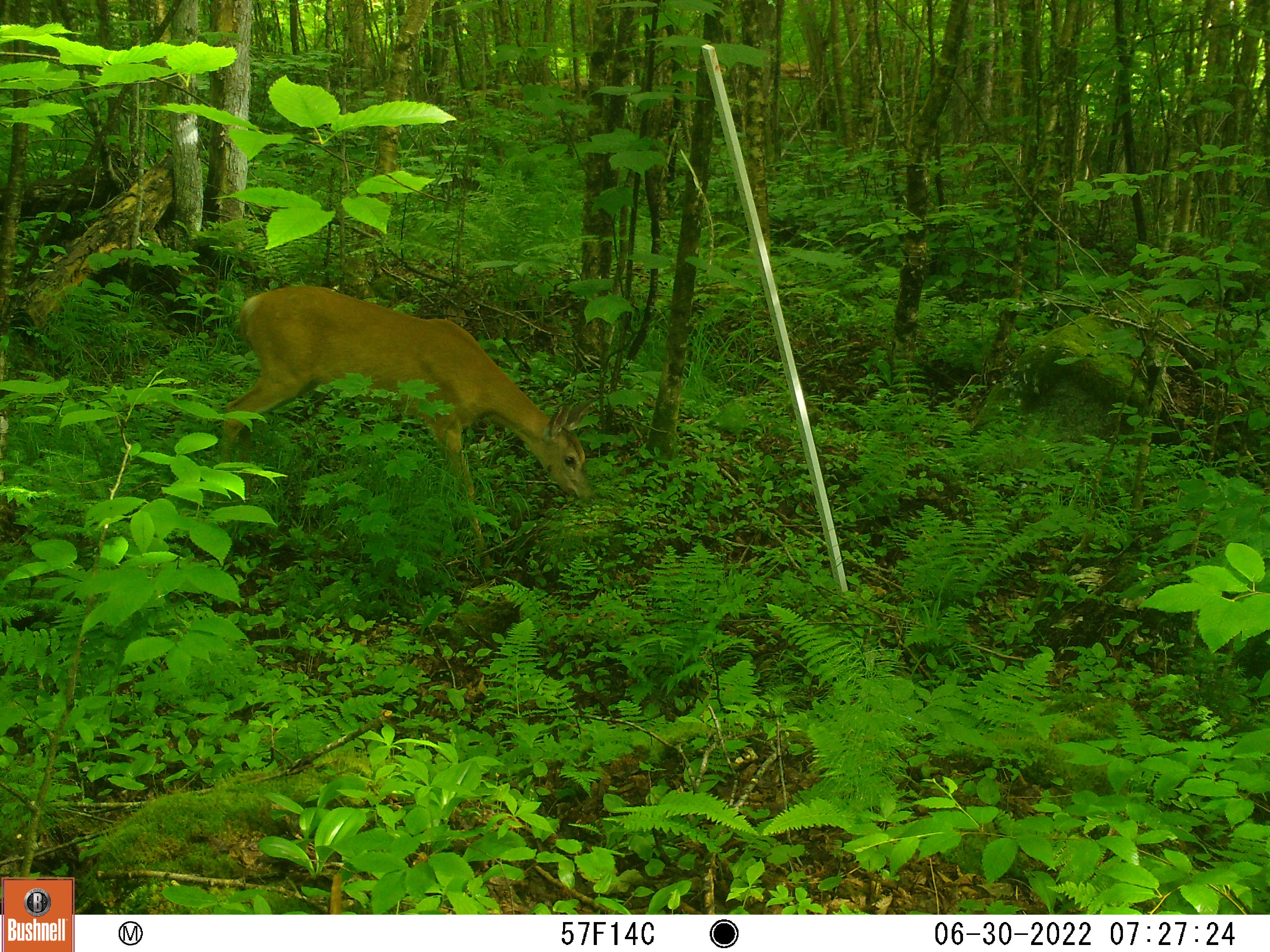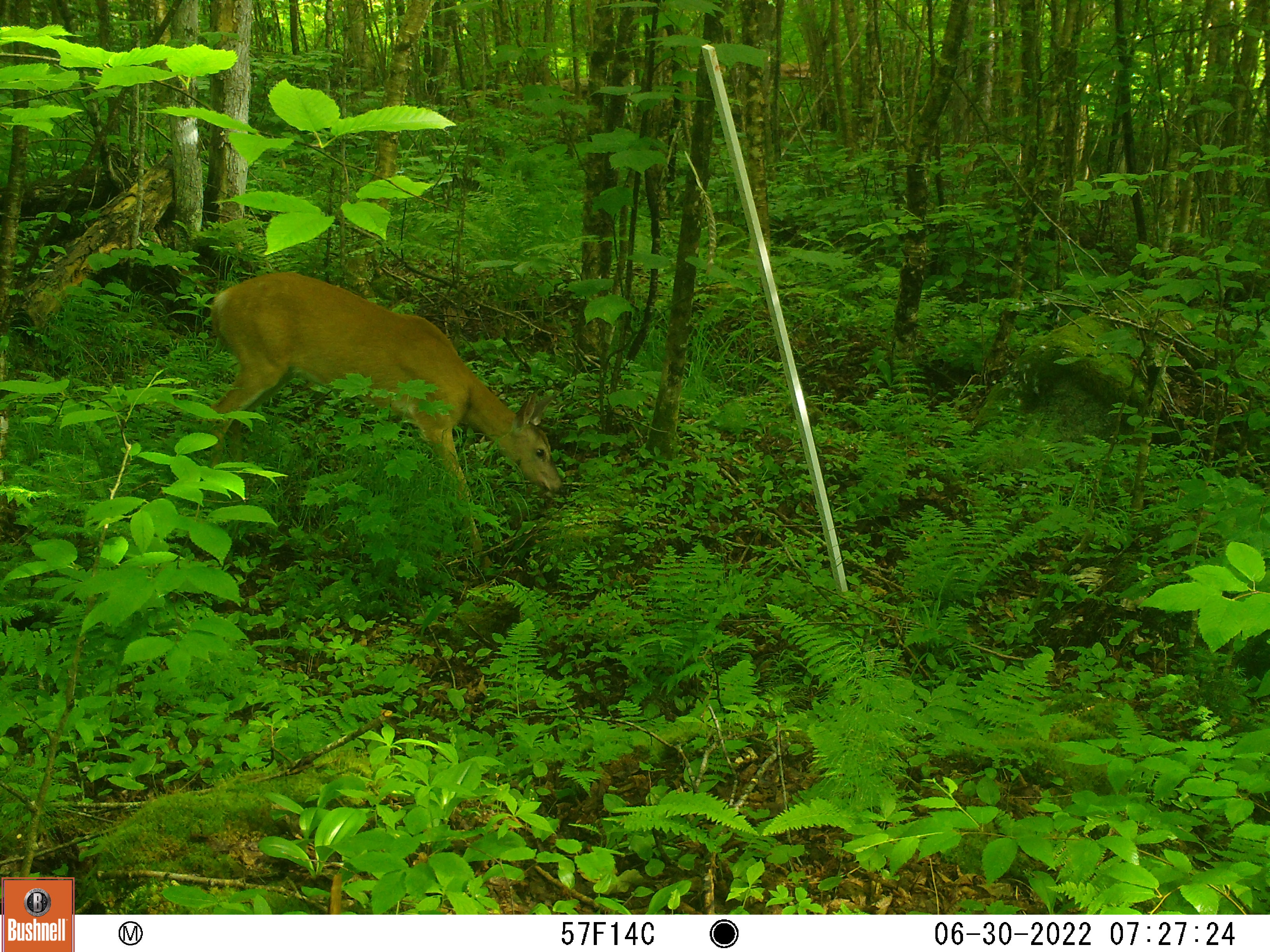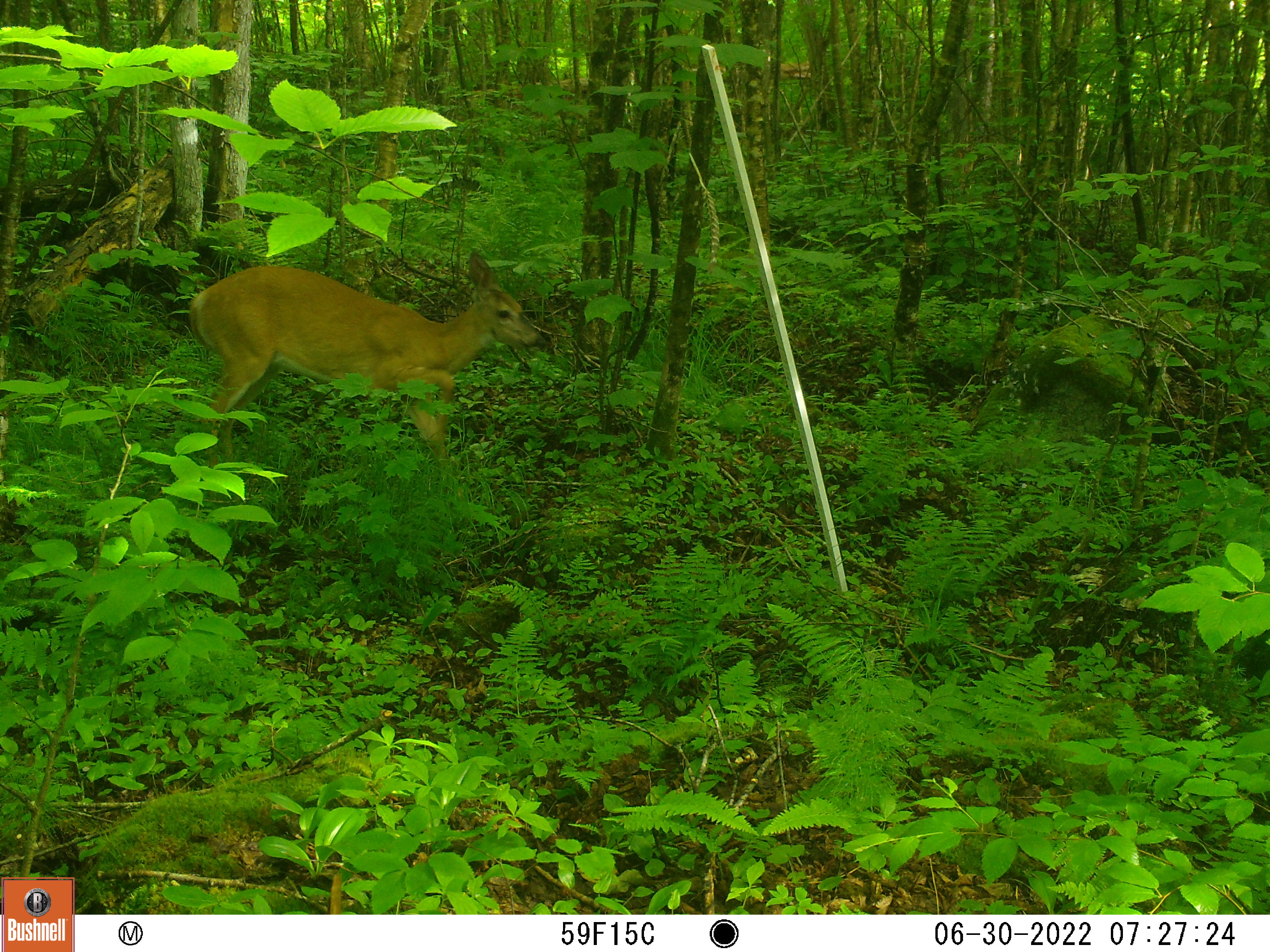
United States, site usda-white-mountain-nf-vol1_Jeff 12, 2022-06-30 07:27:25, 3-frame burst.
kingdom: Animalia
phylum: Chordata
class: Mammalia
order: Artiodactyla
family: Cervidae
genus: Odocoileus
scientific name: Odocoileus virginianus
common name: white-tailed deer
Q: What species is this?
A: White-tailed deer (Odocoileus virginianus).